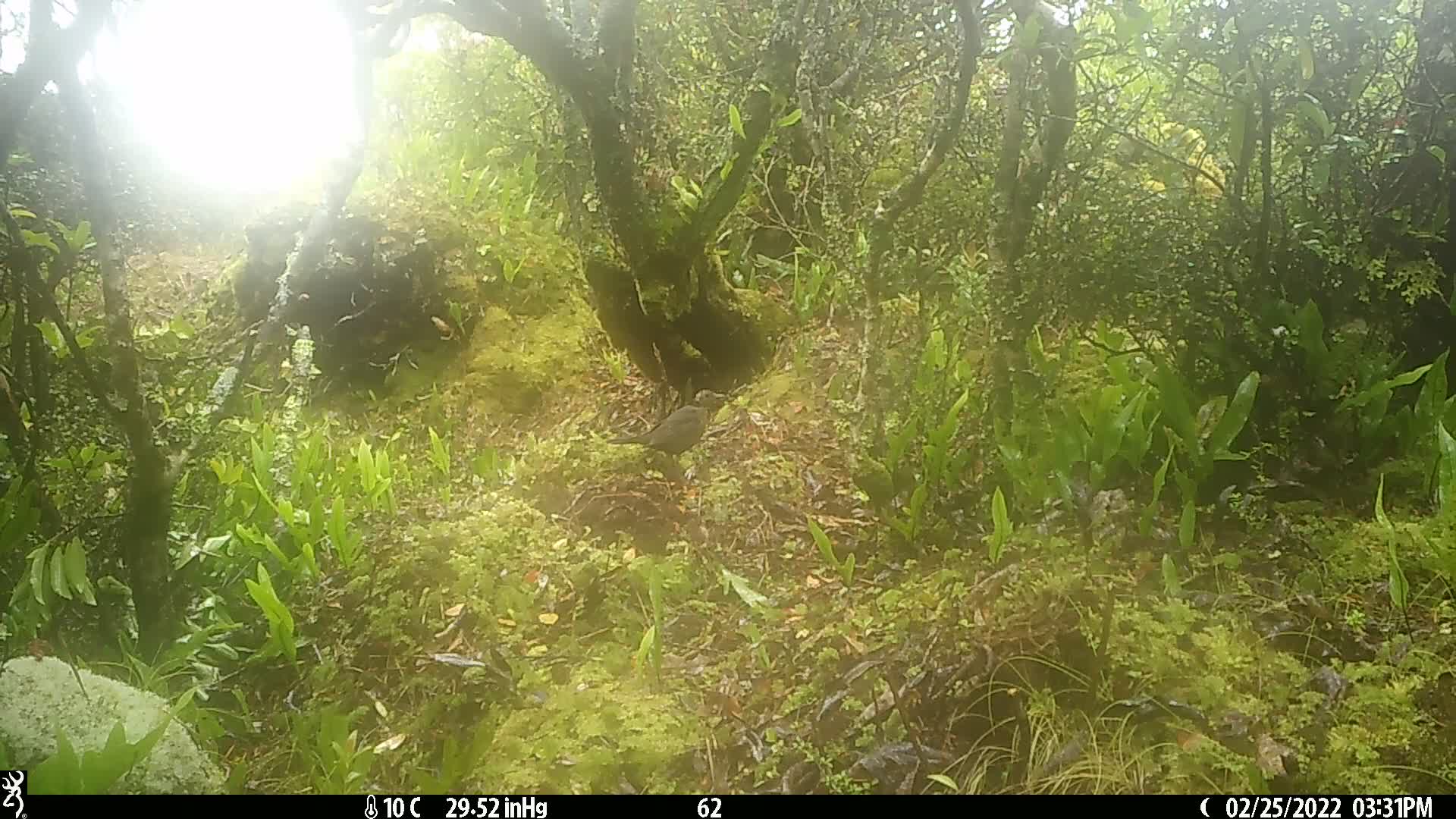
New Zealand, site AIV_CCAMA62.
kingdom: Animalia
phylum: Chordata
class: Aves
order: Passeriformes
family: Turdidae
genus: Turdus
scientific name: Turdus merula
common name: eurasian blackbird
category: blackbird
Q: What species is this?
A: Blackbird (eurasian blackbird) (Turdus merula).